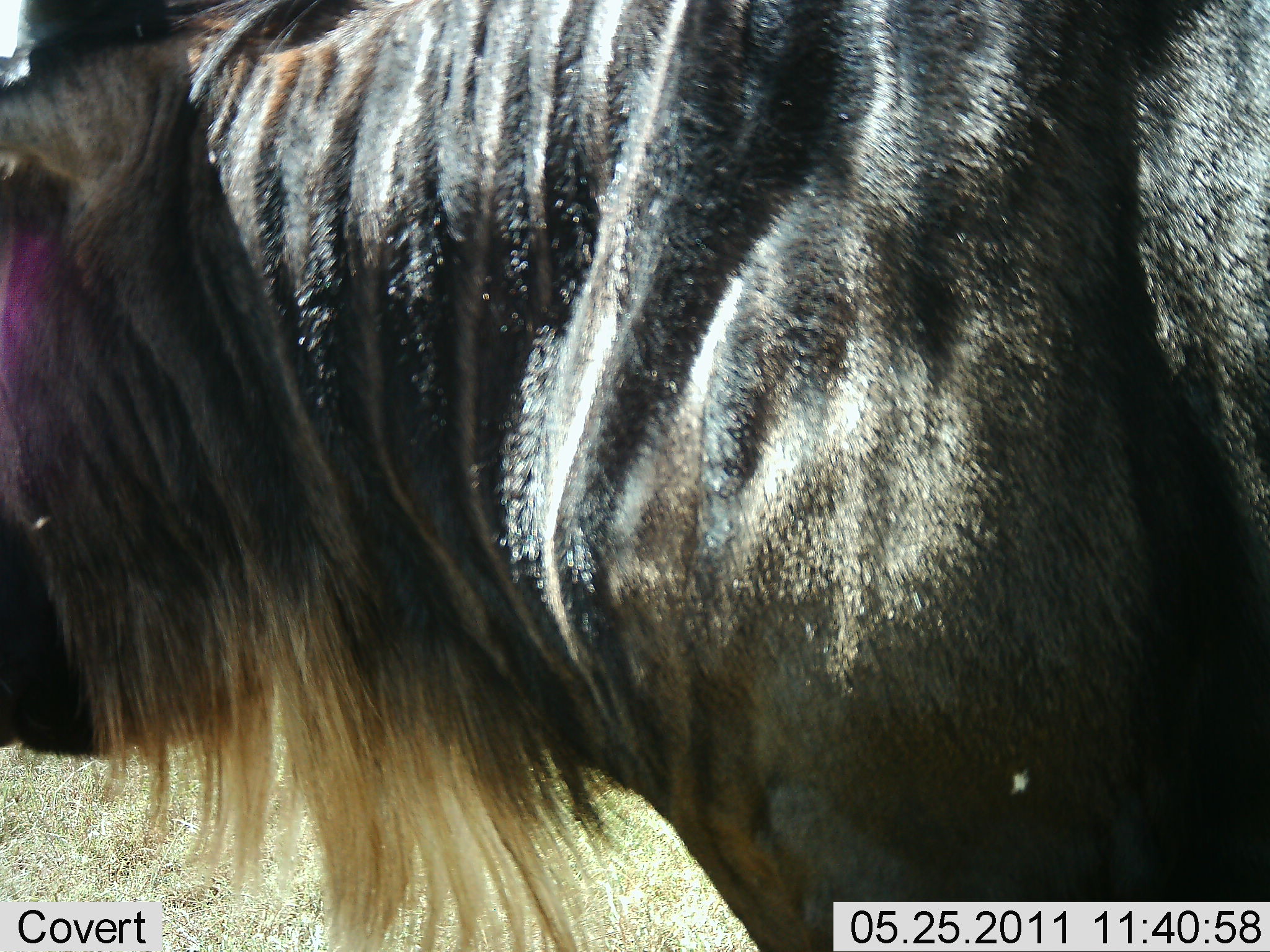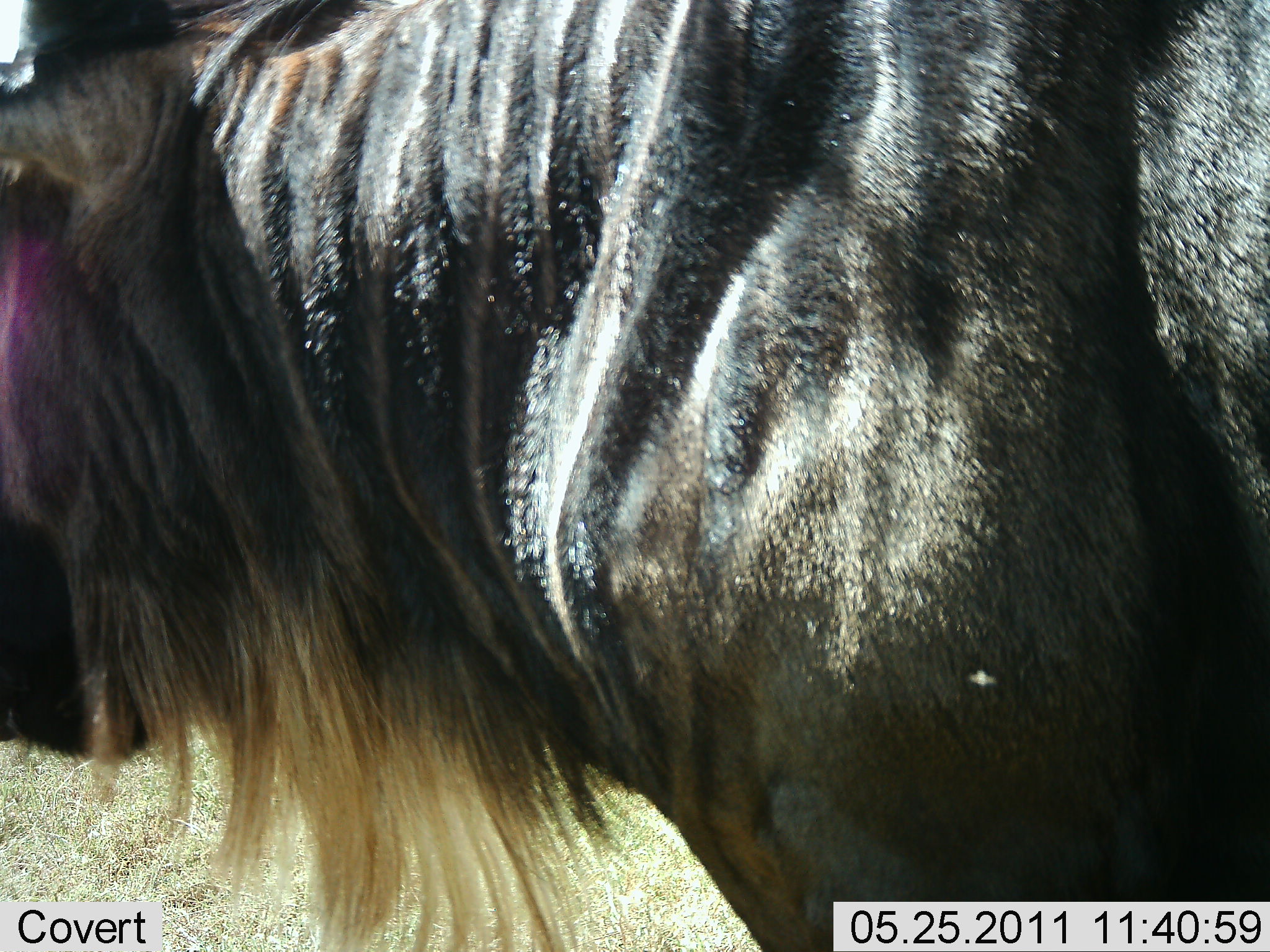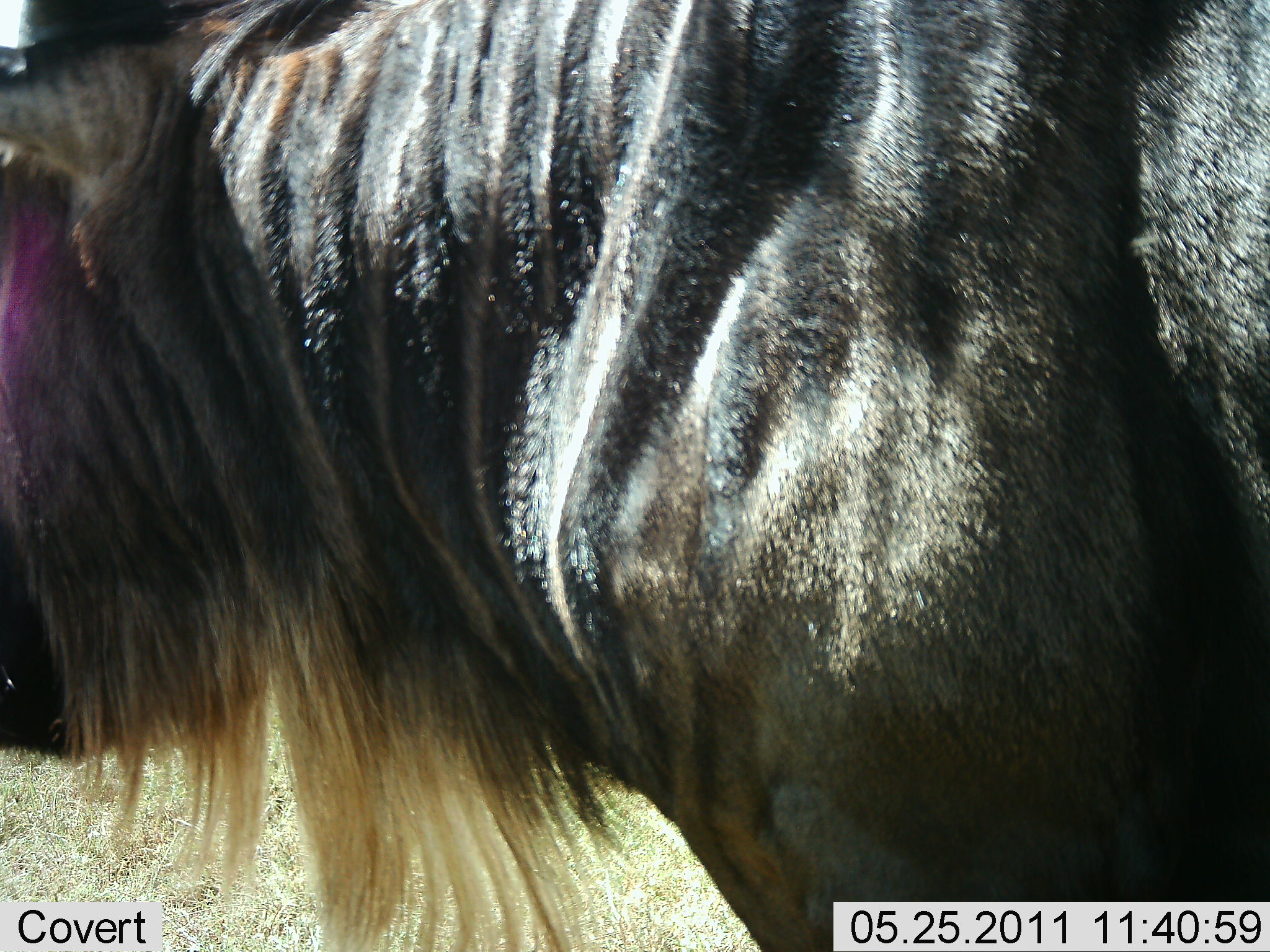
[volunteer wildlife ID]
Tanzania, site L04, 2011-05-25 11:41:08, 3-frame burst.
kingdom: Animalia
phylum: Chordata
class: Mammalia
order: Artiodactyla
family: Bovidae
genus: Connochaetes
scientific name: Connochaetes taurinus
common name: blue wildebeest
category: wildebeest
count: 1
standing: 91%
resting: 0%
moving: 9%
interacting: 0%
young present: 0%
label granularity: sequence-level